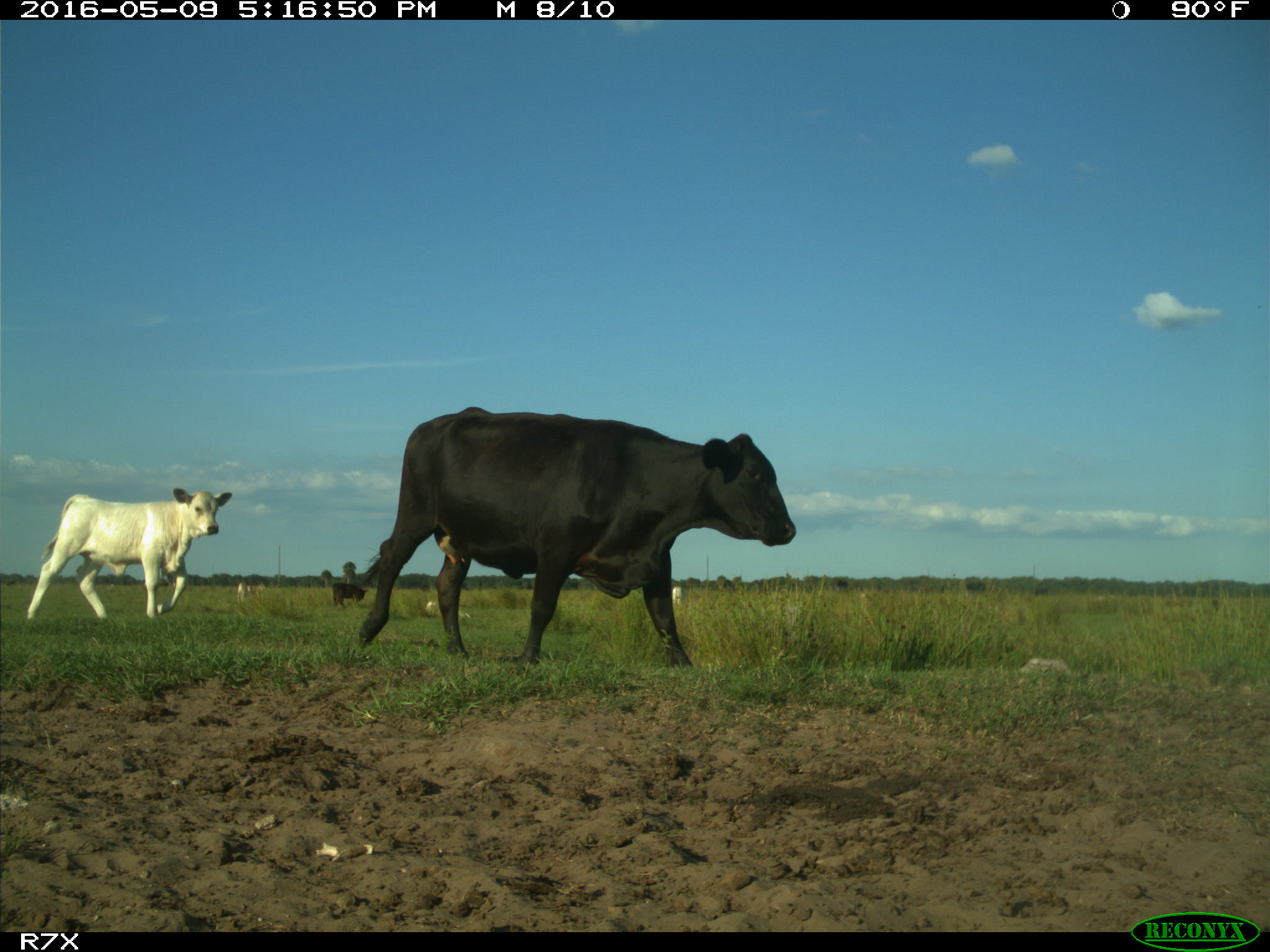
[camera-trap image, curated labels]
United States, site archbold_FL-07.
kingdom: Animalia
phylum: Chordata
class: Mammalia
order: Artiodactyla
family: Bovidae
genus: Bos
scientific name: Bos taurus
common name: domestic cow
Bos taurus (domestic cow).